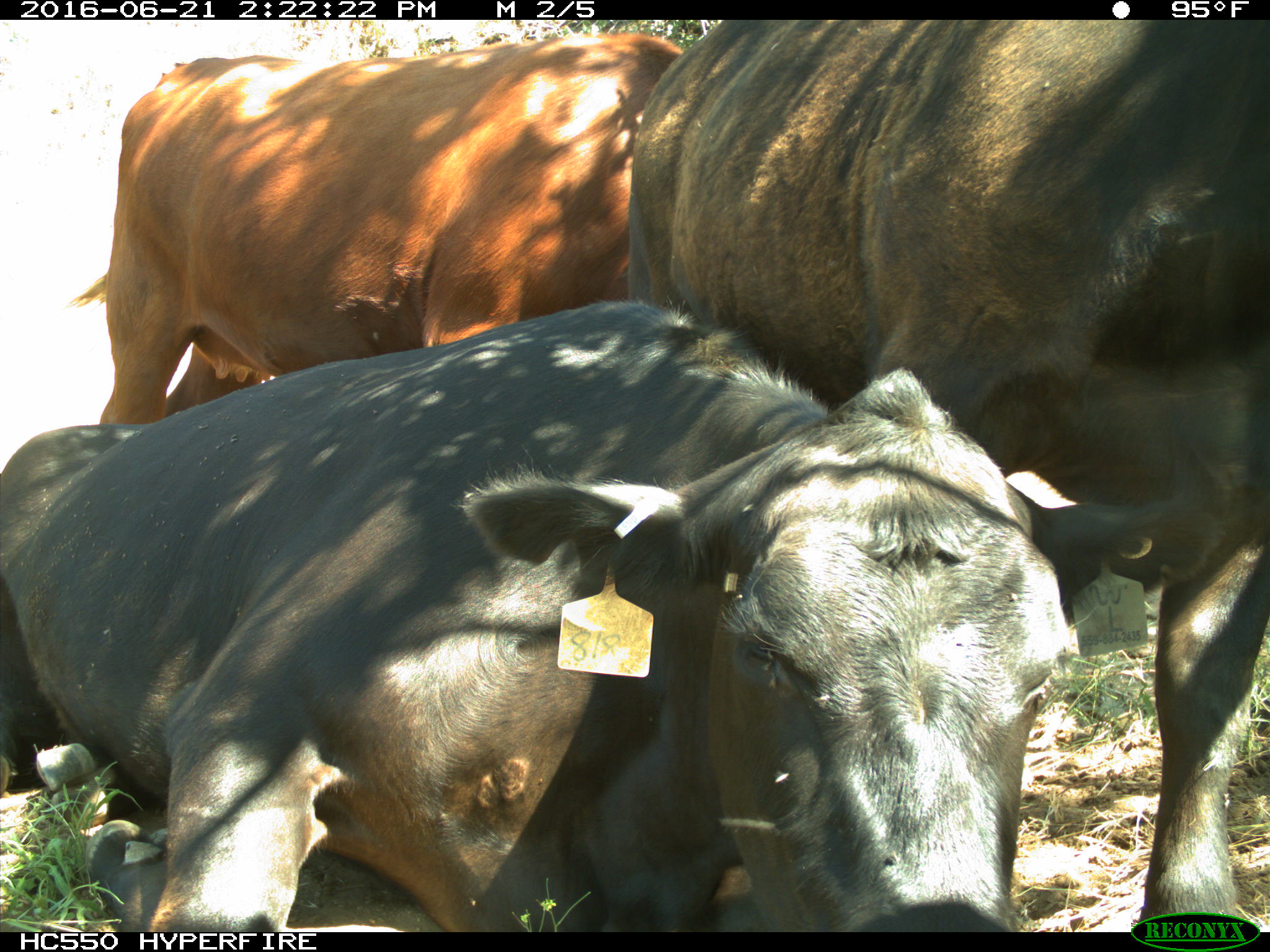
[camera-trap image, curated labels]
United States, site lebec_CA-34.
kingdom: Animalia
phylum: Chordata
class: Mammalia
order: Artiodactyla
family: Bovidae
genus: Bos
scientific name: Bos taurus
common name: domestic cow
Bos taurus (domestic cow).